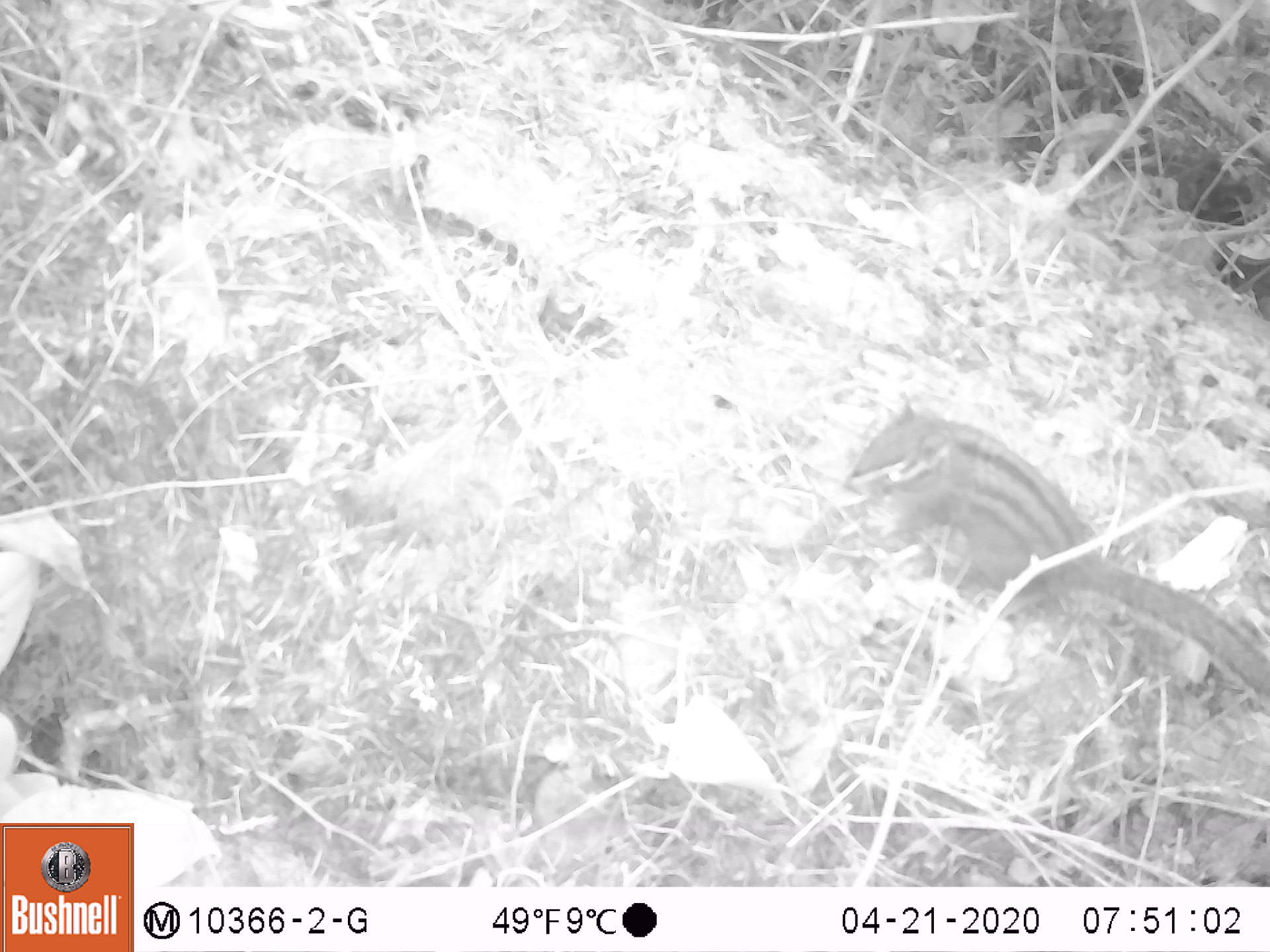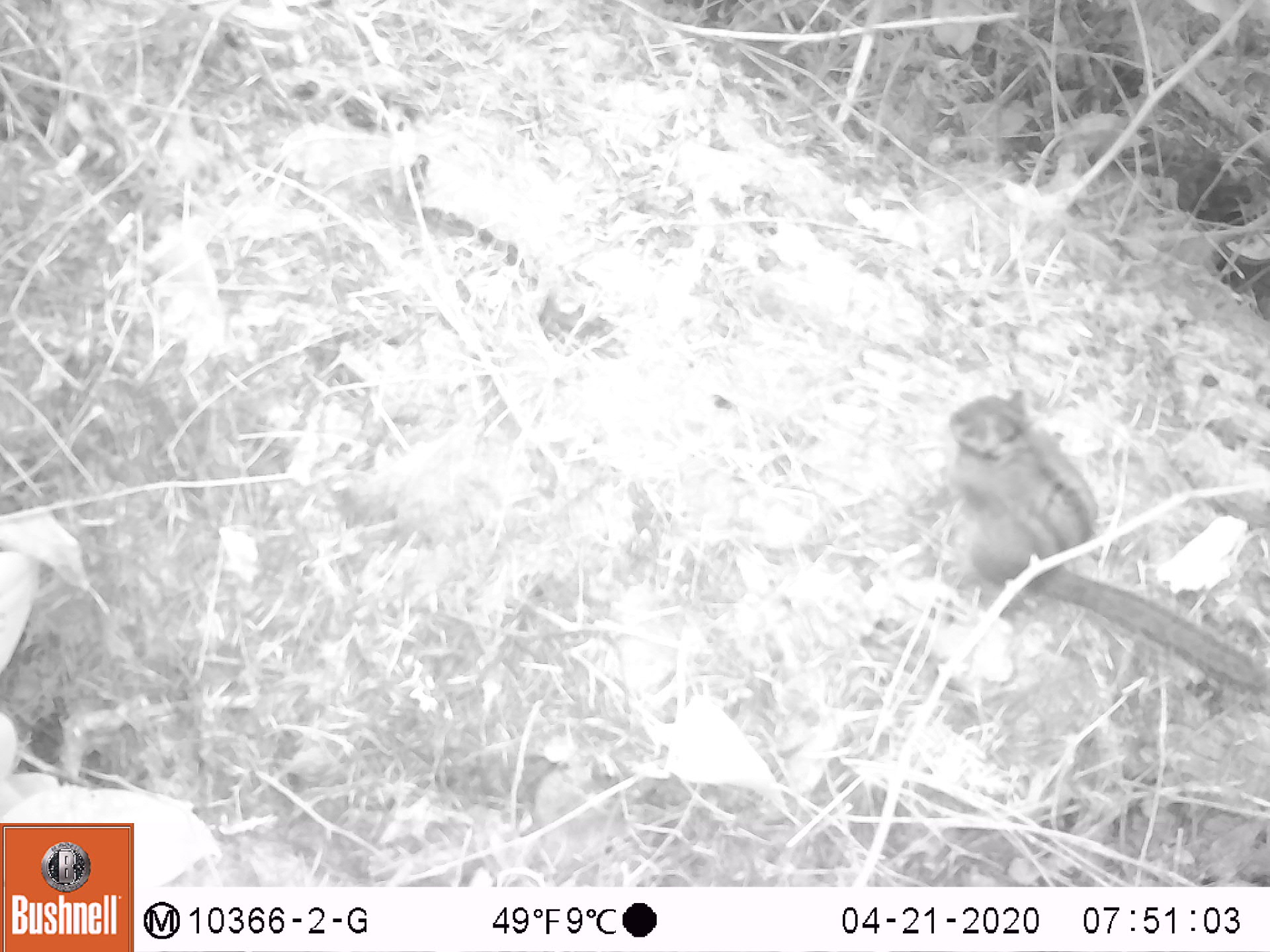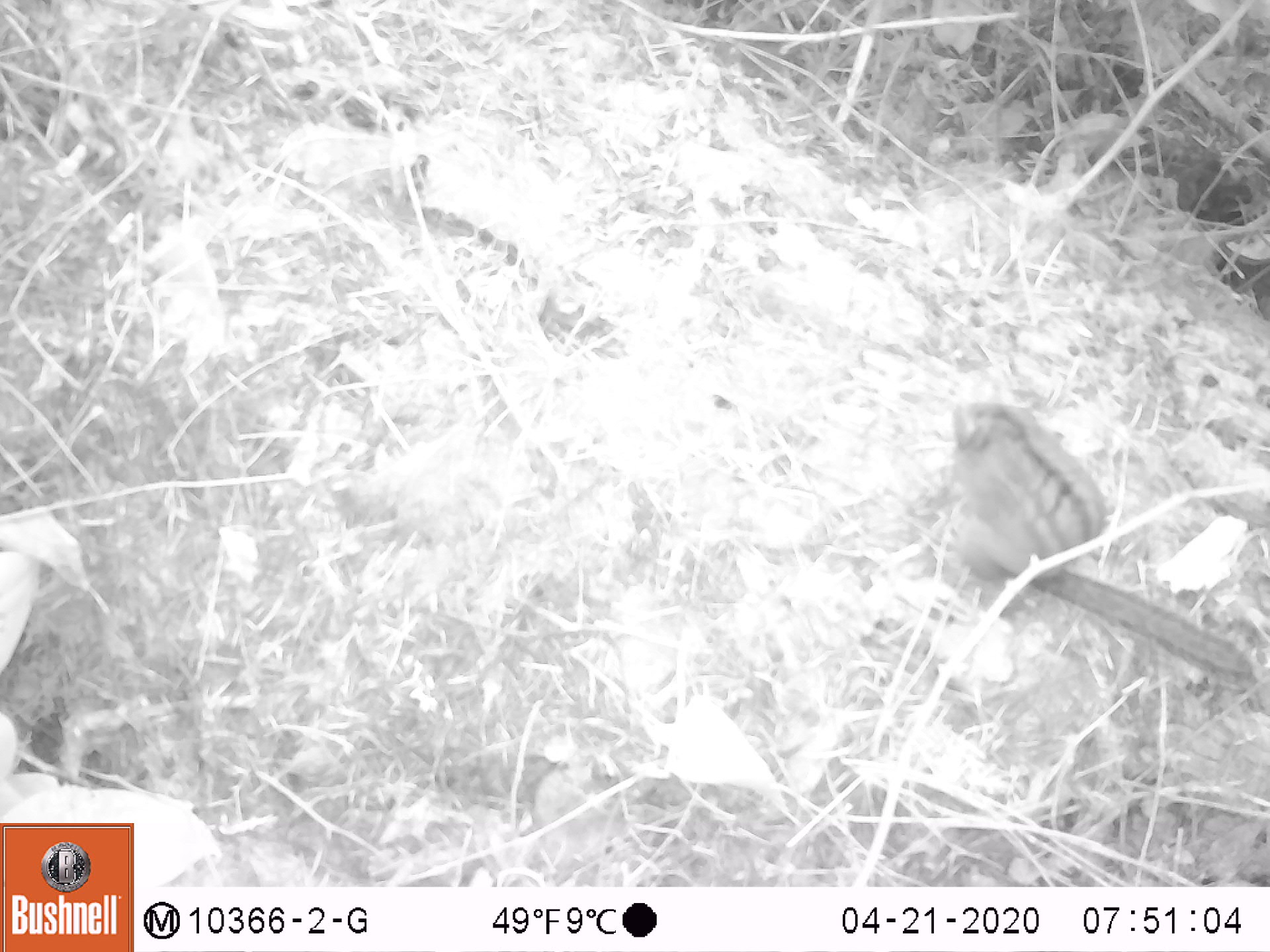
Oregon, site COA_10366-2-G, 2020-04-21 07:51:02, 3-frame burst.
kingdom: Animalia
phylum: Chordata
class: Mammalia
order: Rodentia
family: Sciuridae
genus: Neotamias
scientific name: Neotamias townsendii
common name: townsend's chipmunk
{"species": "townsend's chipmunk (Neotamias townsendii)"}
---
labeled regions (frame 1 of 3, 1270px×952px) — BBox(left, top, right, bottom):
townsend's chipmunk: BBox(838, 385, 1268, 710)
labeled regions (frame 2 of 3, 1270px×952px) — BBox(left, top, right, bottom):
townsend's chipmunk: BBox(932, 380, 1268, 704)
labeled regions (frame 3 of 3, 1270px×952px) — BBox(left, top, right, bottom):
townsend's chipmunk: BBox(938, 393, 1262, 690)